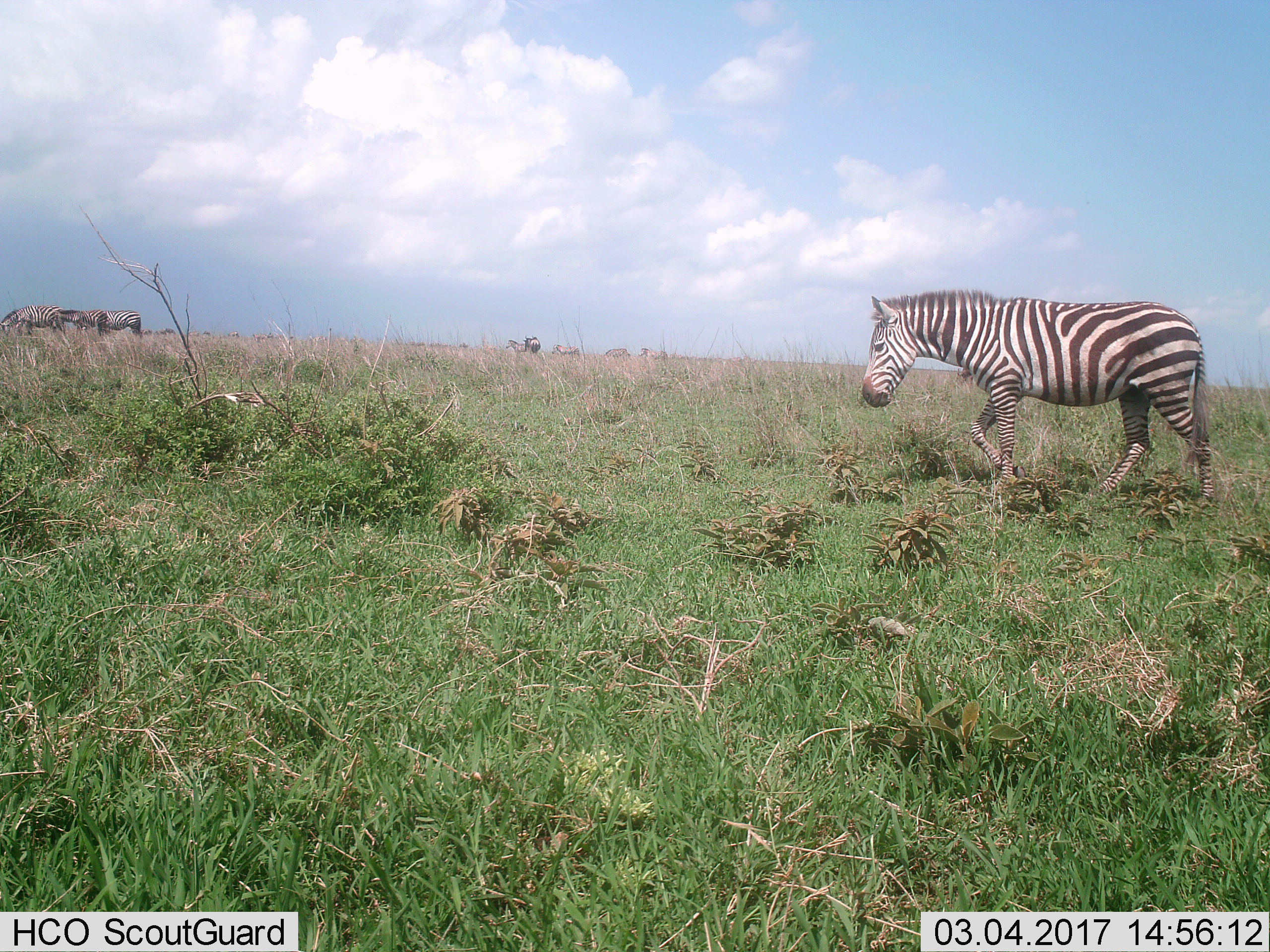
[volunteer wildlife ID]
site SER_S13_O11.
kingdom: Animalia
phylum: Chordata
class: Mammalia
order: Perissodactyla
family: Equidae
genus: Equus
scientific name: Equus quagga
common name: plains zebra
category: zebraplains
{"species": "zebraplains (plains zebra) (Equus quagga)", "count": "8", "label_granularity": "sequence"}